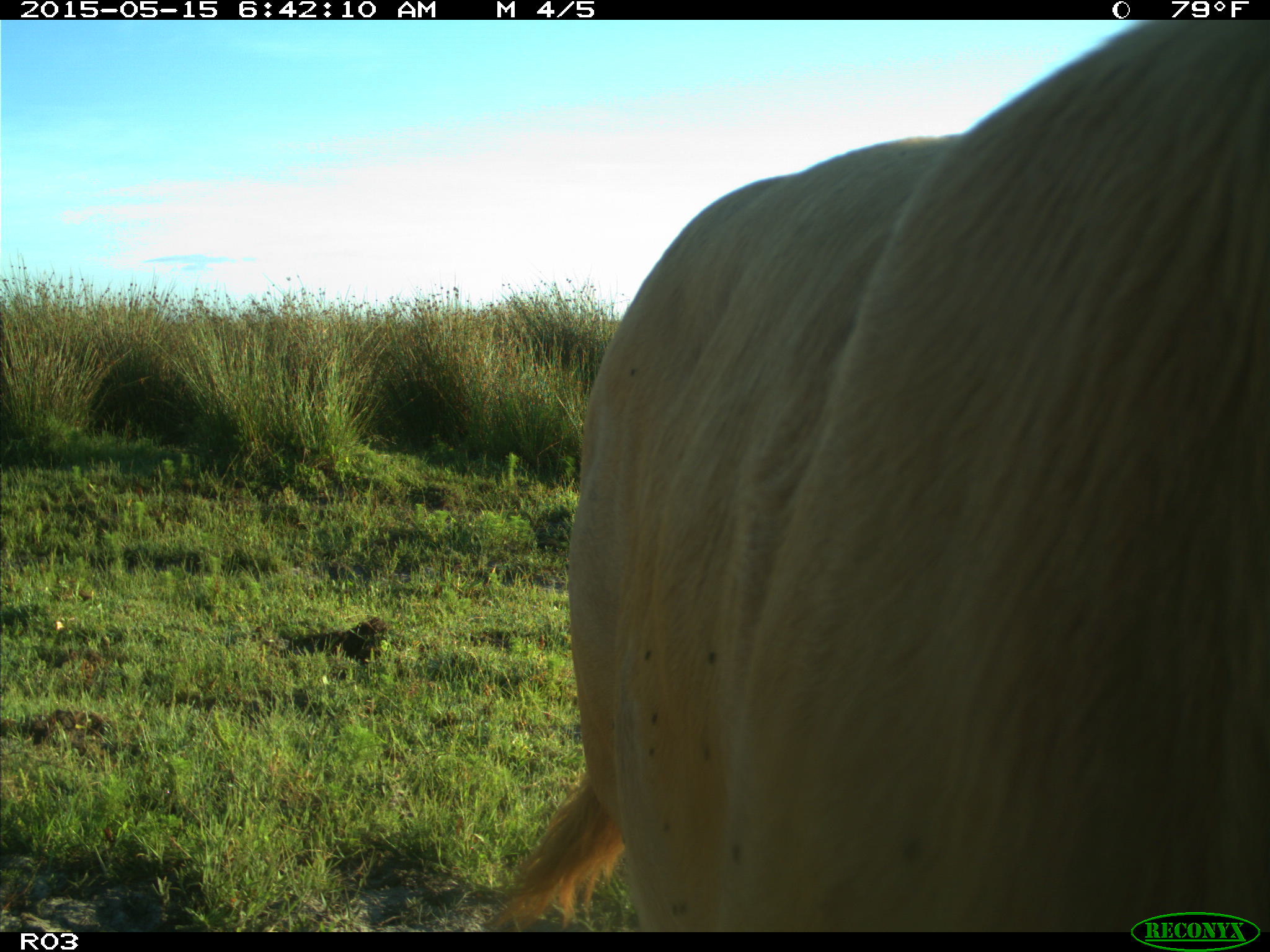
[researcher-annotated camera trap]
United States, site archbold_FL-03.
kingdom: Animalia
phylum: Chordata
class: Mammalia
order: Artiodactyla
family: Bovidae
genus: Bos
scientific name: Bos taurus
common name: domestic cow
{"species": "Bos taurus (domestic cow)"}